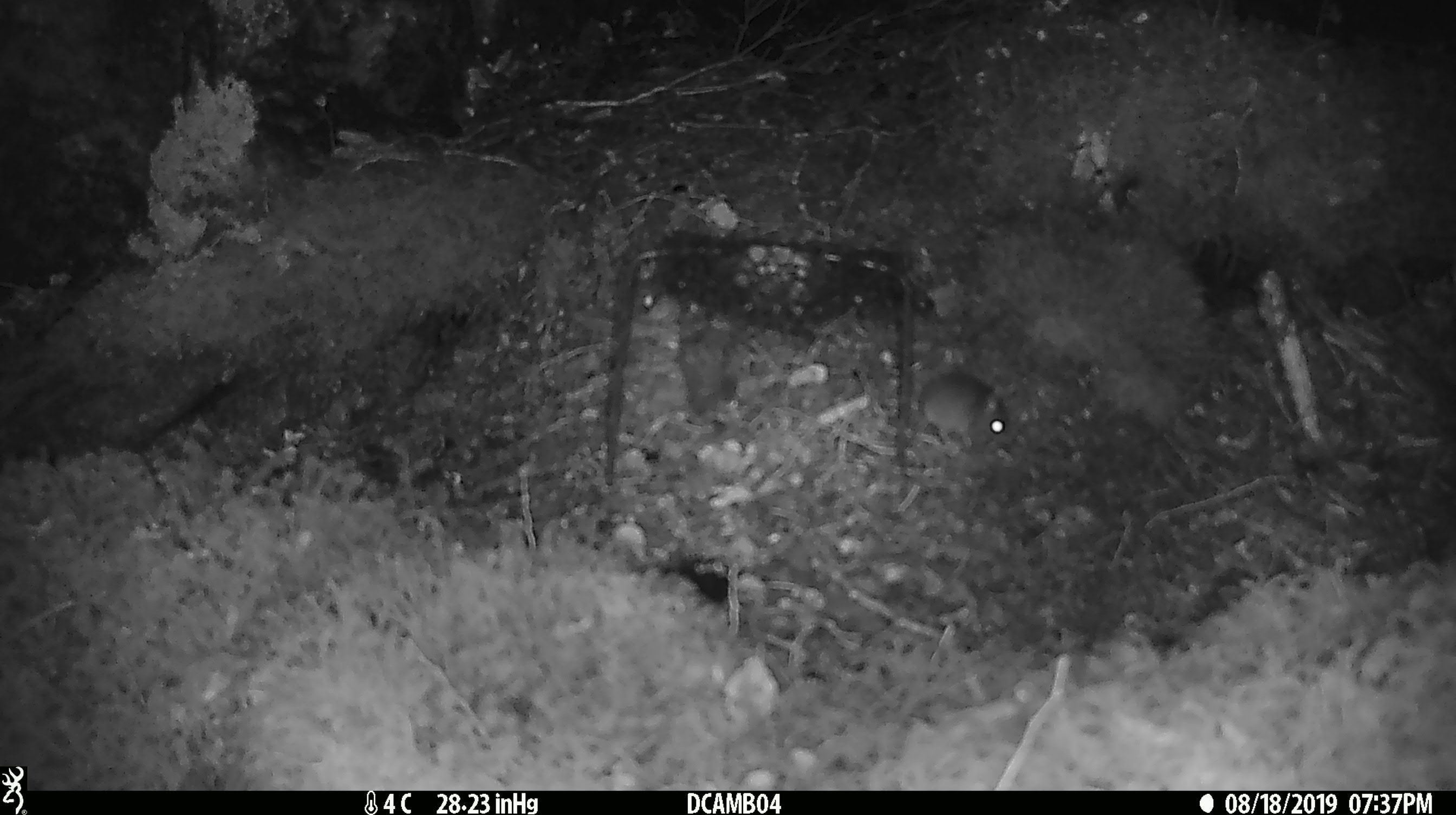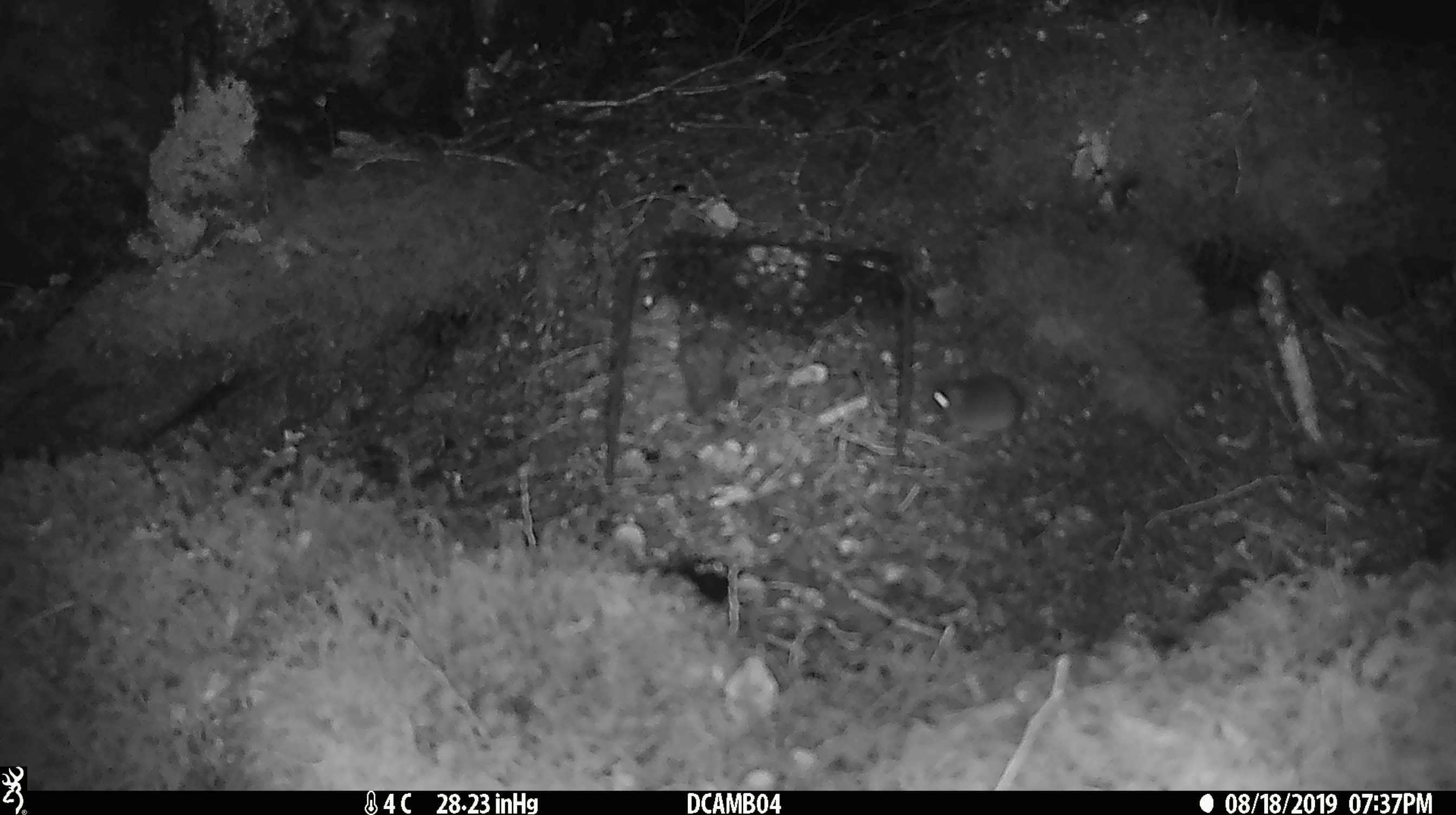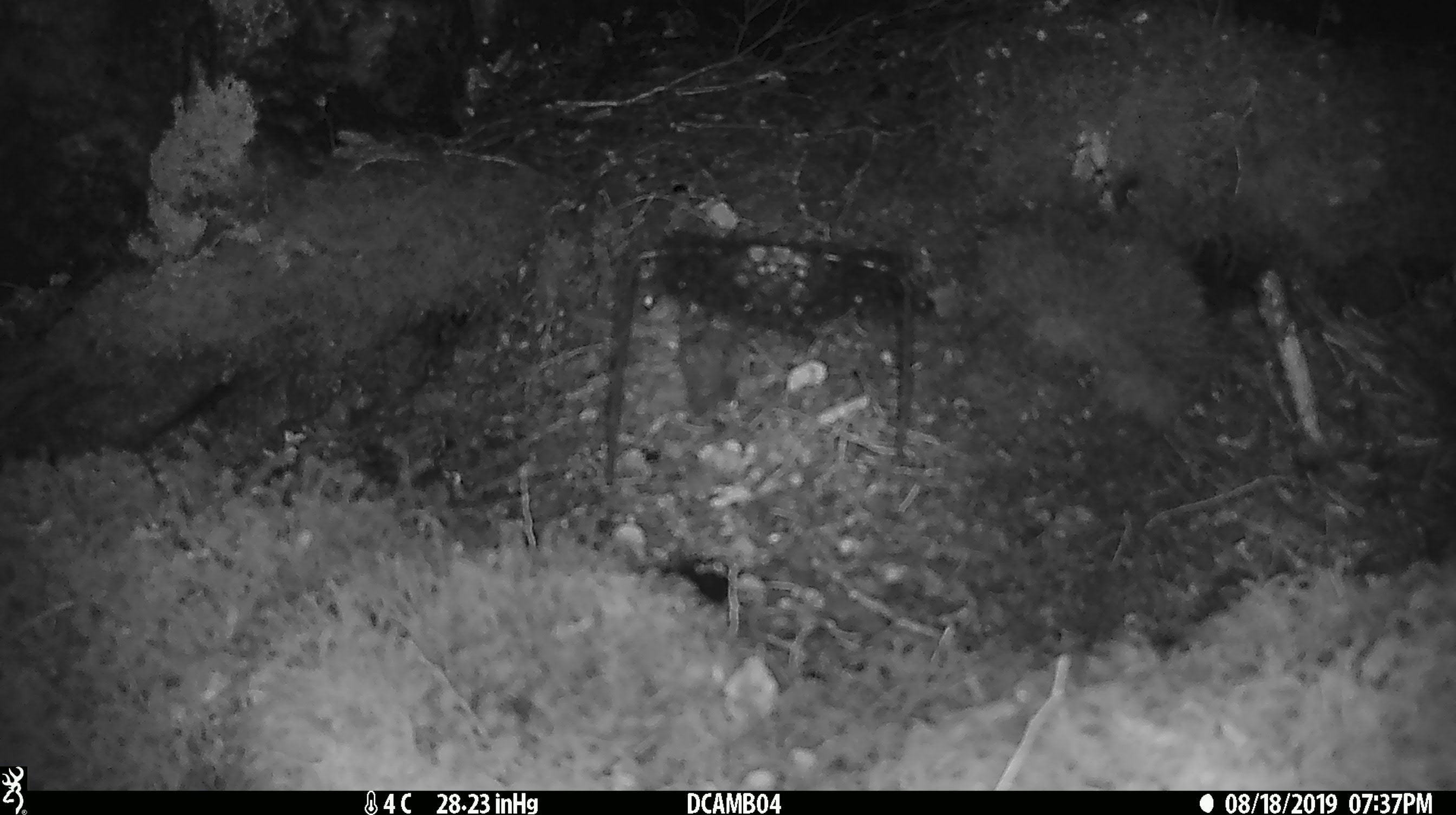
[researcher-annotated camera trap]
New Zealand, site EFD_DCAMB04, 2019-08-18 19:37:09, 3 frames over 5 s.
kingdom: Animalia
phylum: Chordata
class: Mammalia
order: Rodentia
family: Muridae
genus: Mus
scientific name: Mus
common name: mouse